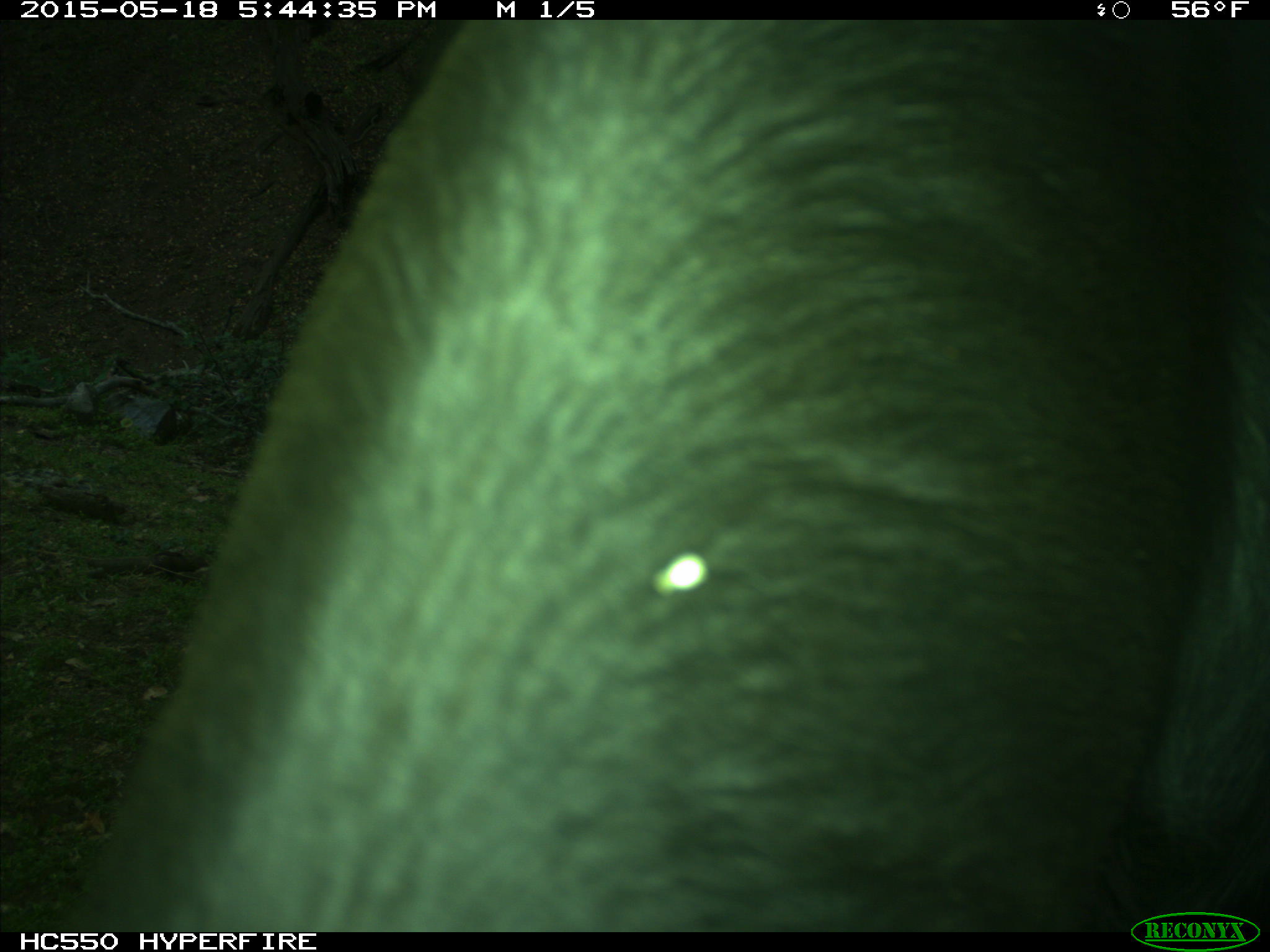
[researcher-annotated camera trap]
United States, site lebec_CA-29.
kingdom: Animalia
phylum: Chordata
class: Mammalia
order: Artiodactyla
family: Bovidae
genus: Bos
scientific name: Bos taurus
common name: domestic cow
Bos taurus (domestic cow).